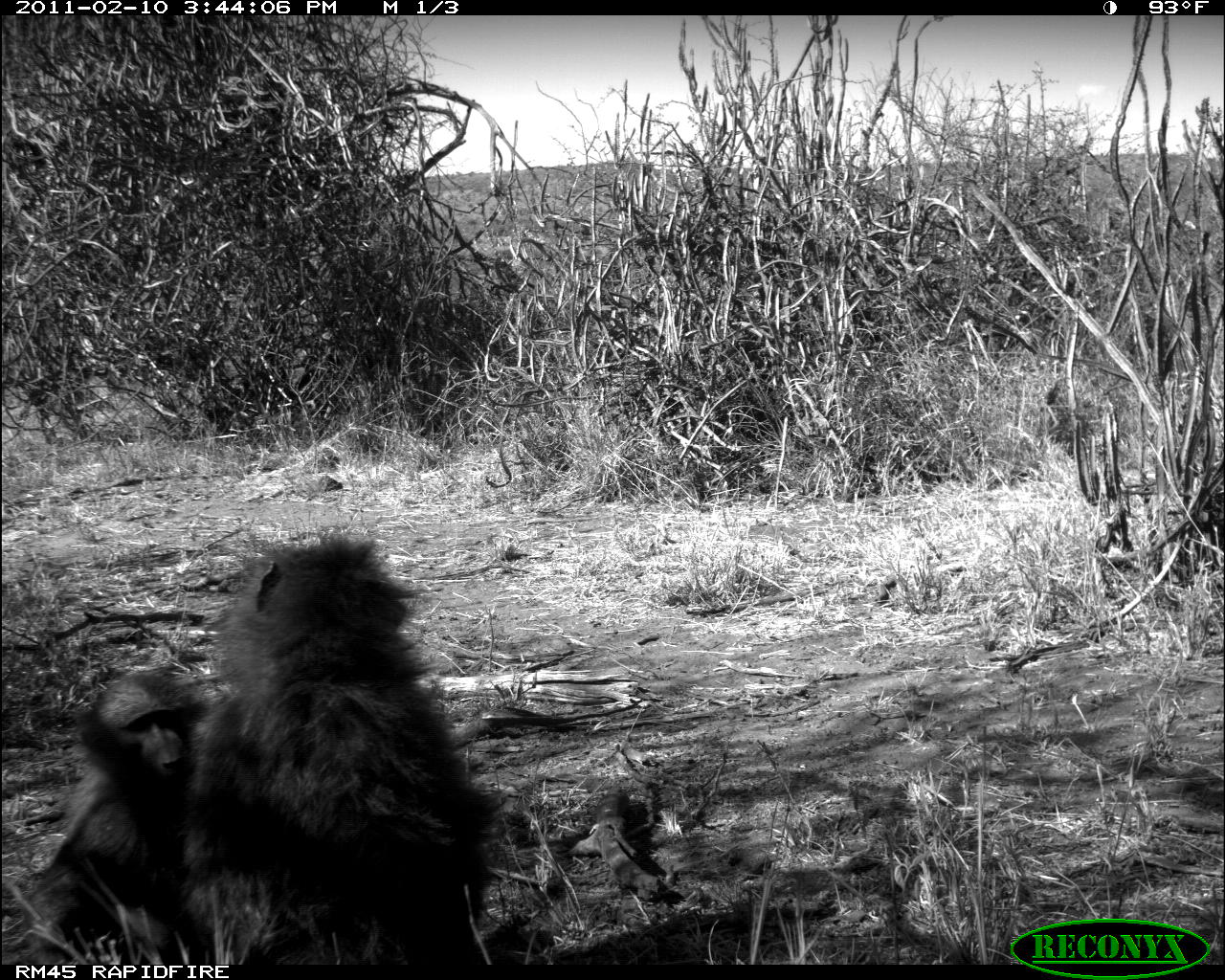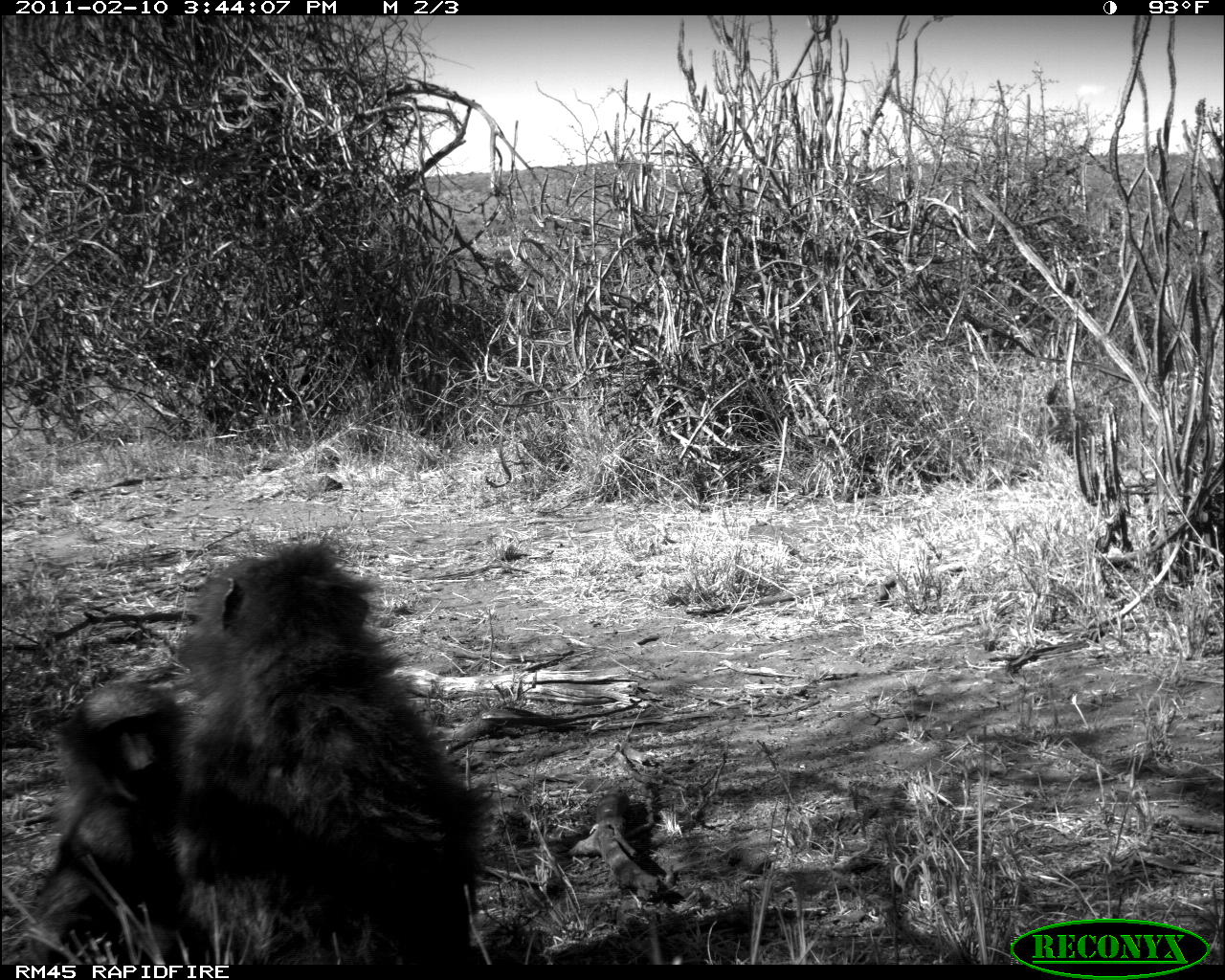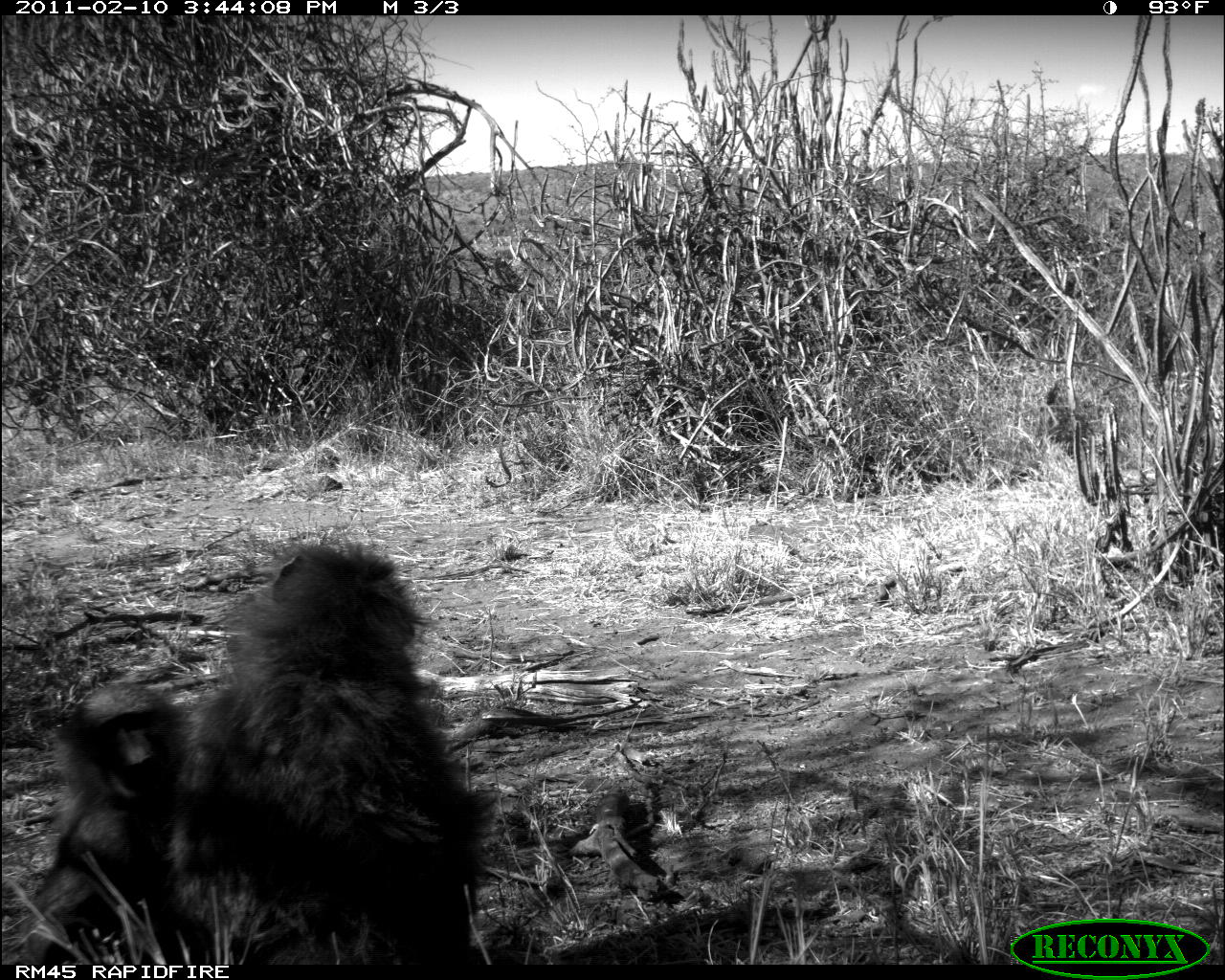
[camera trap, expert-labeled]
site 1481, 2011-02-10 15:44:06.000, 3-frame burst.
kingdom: Animalia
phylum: Chordata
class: Mammalia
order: Primates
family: Cercopithecidae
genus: Papio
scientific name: Papio anubis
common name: olive baboon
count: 2